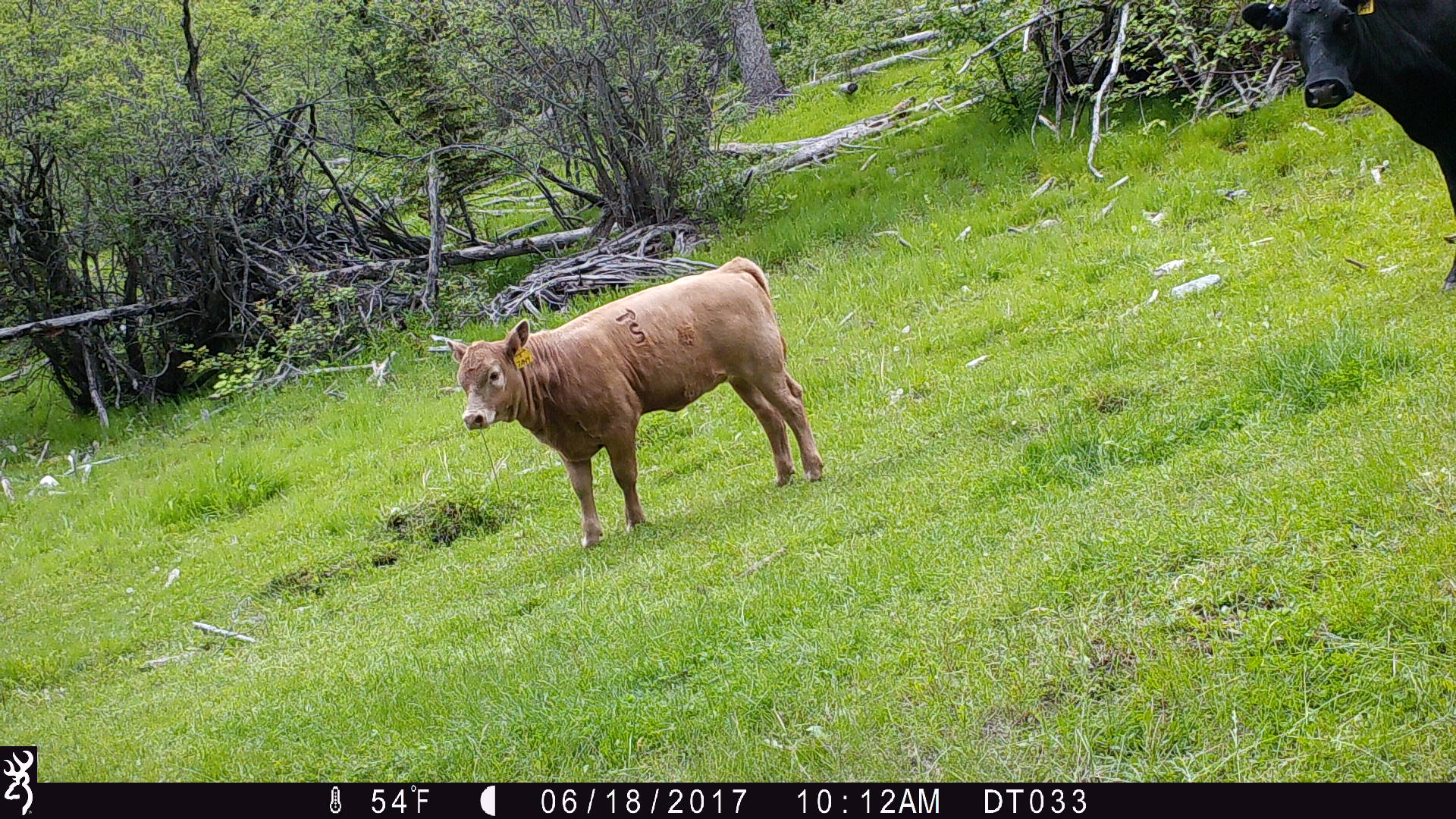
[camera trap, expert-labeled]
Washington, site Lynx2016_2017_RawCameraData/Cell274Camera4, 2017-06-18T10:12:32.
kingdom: Animalia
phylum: Chordata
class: Mammalia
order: Artiodactyla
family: Bovidae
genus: Bos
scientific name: Bos taurus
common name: domestic cattle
Domestic cattle (Bos taurus). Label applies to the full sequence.